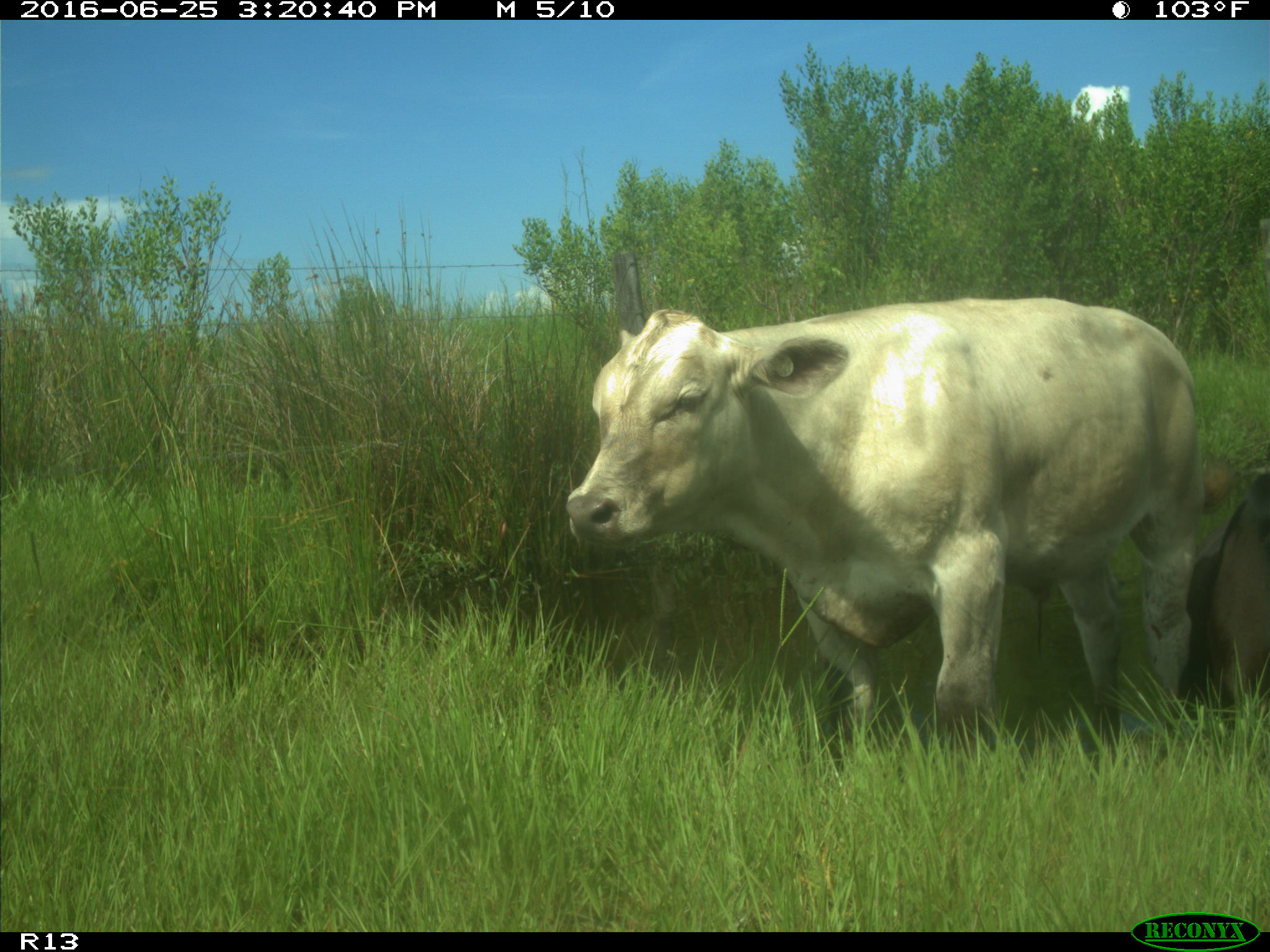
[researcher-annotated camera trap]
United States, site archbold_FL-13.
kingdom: Animalia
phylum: Chordata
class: Mammalia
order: Artiodactyla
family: Bovidae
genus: Bos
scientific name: Bos taurus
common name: domestic cow